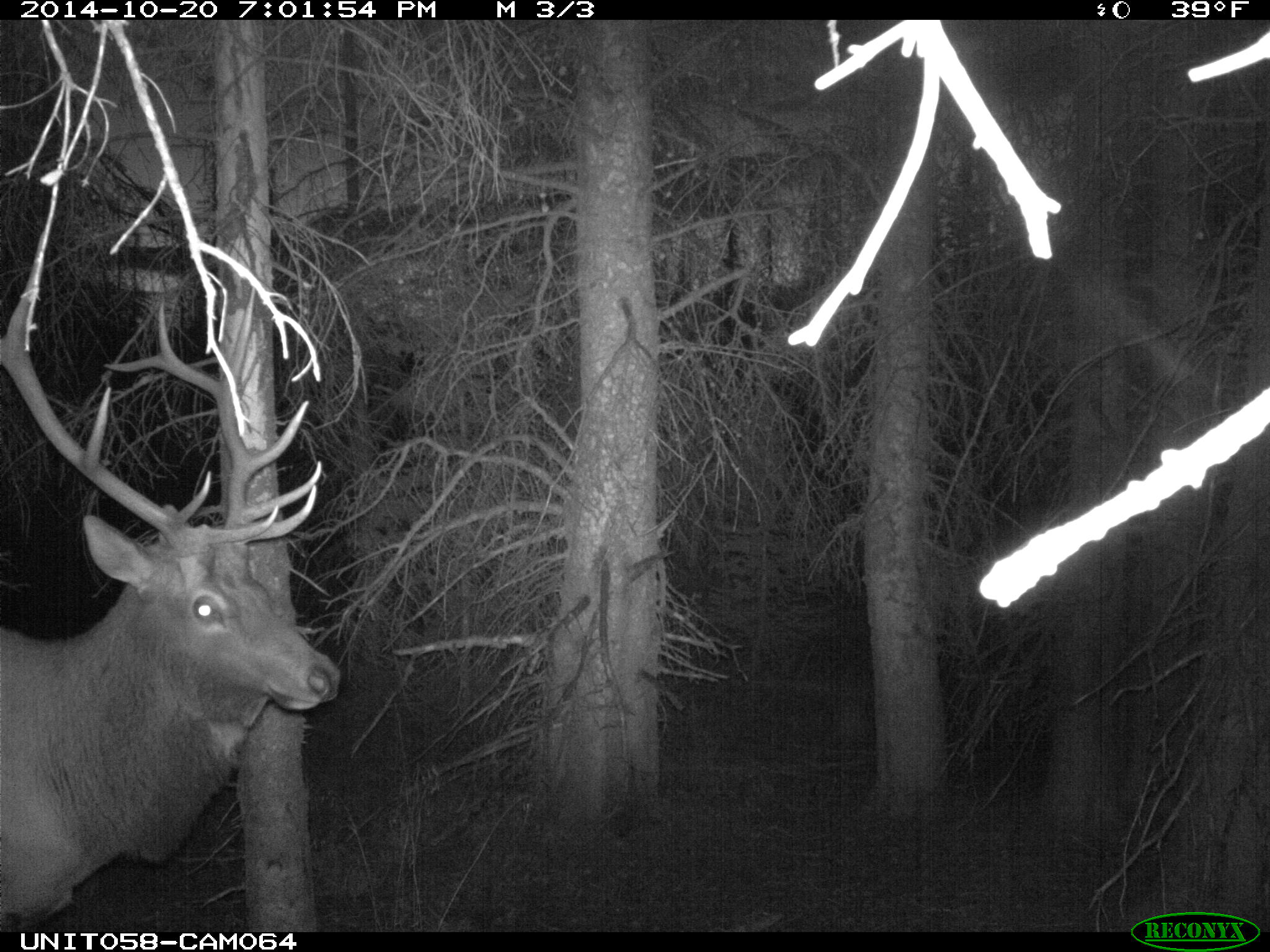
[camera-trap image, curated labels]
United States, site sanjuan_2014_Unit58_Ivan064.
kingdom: Animalia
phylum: Chordata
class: Mammalia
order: Artiodactyla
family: Cervidae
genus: Cervus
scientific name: Cervus elaphus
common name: red deer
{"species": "Cervus elaphus (red deer)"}